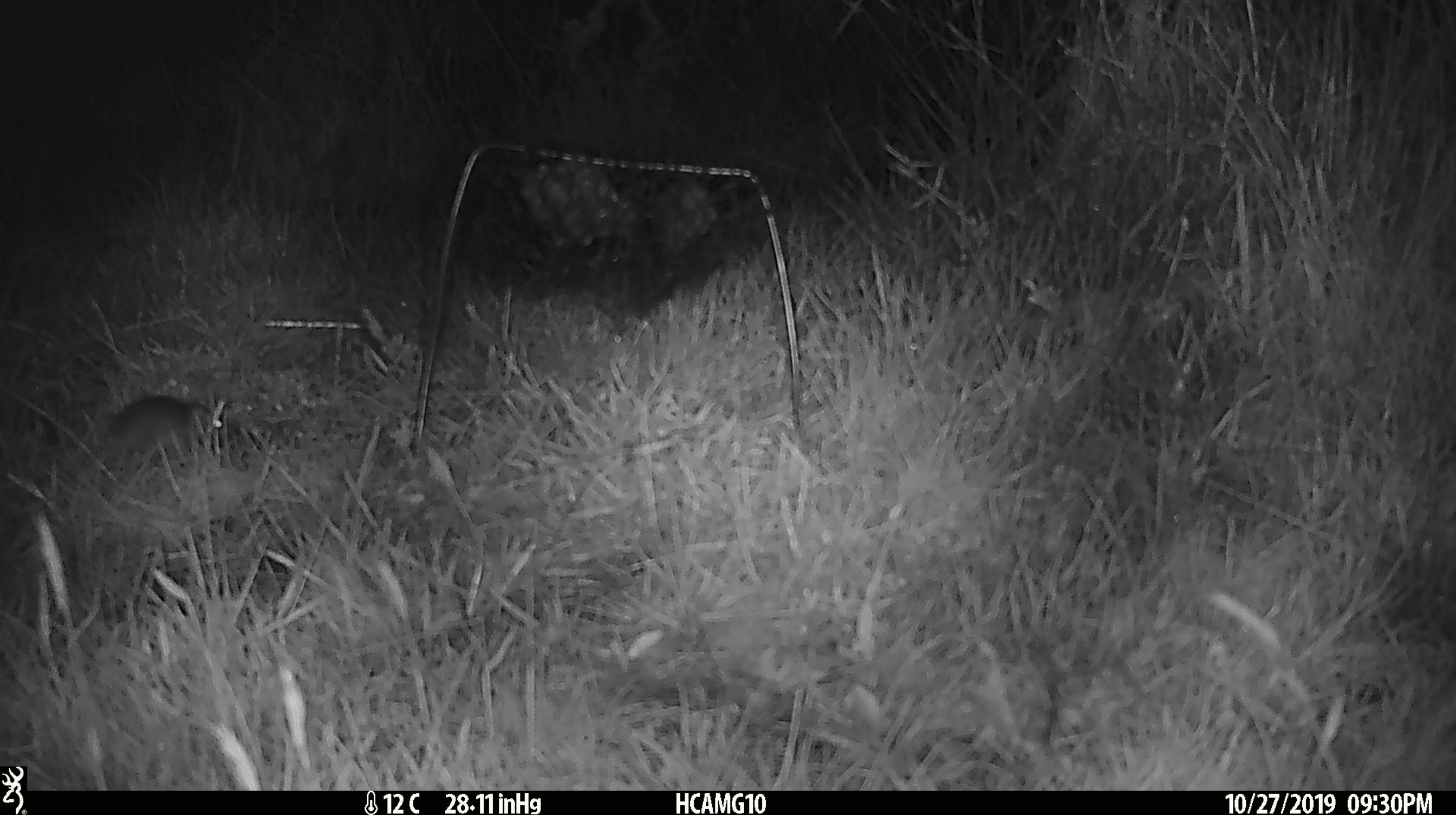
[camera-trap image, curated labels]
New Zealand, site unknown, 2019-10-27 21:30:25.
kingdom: Animalia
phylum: Chordata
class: Mammalia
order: Rodentia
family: Muridae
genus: Mus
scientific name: Mus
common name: mouse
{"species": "mouse (Mus)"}